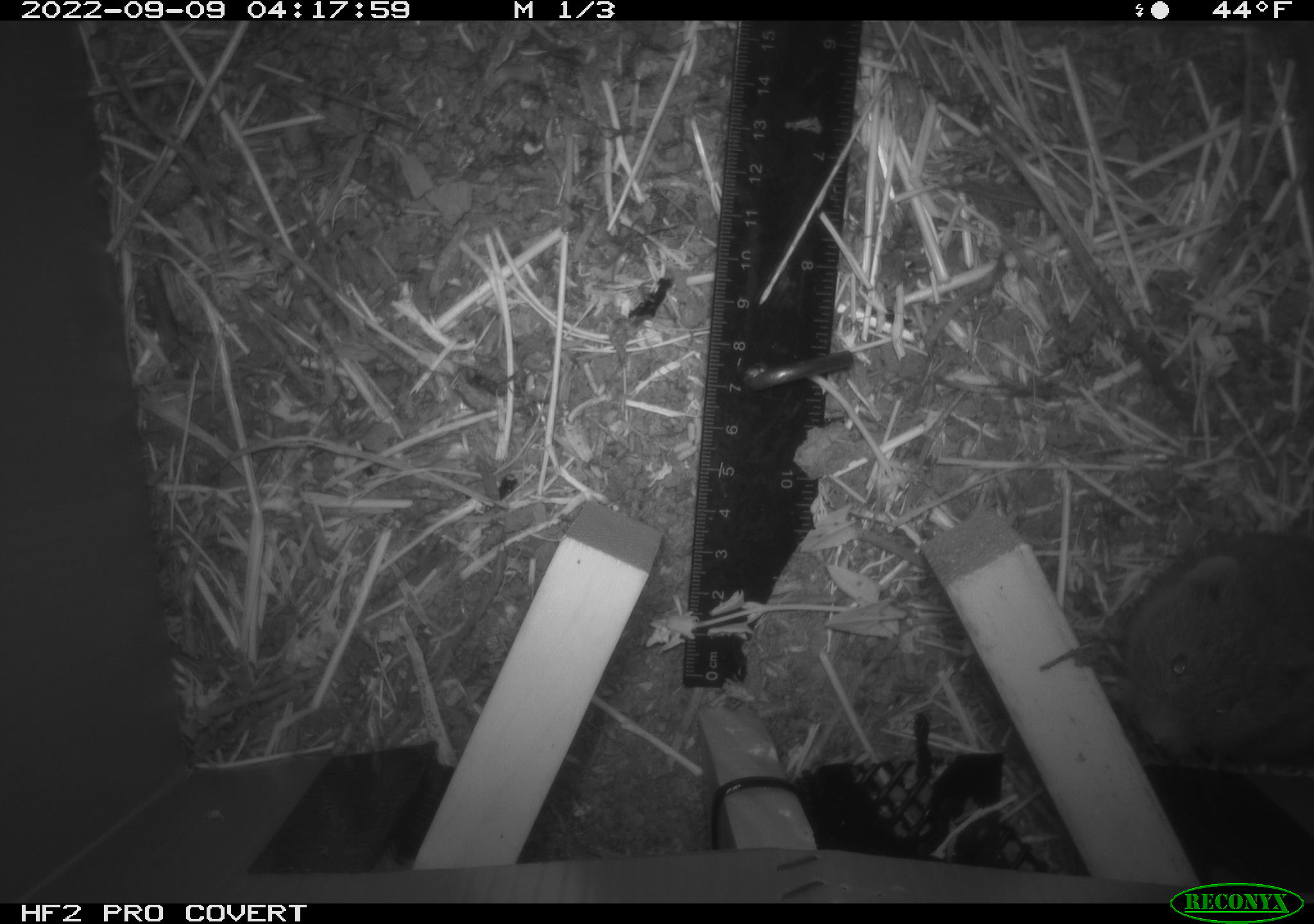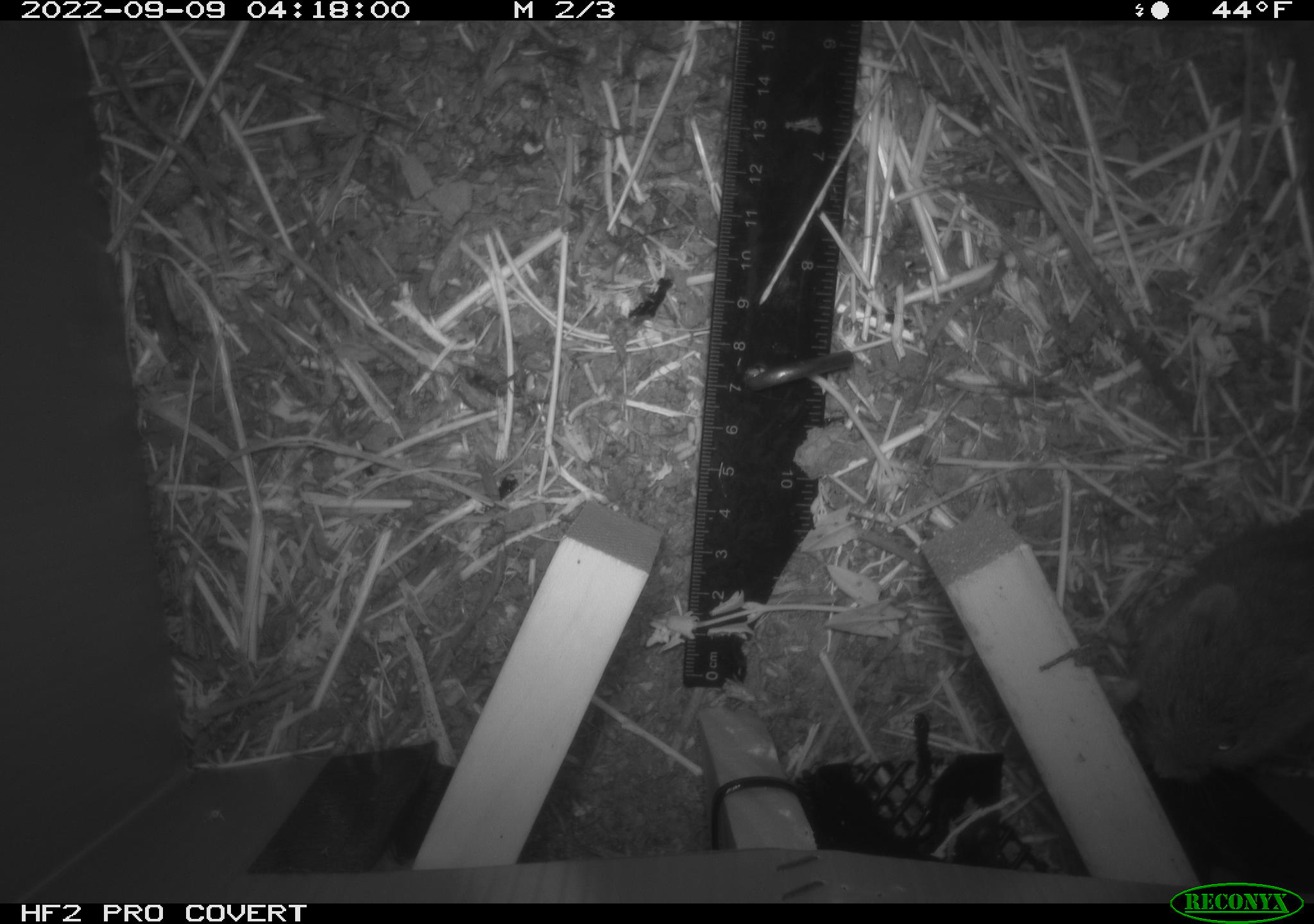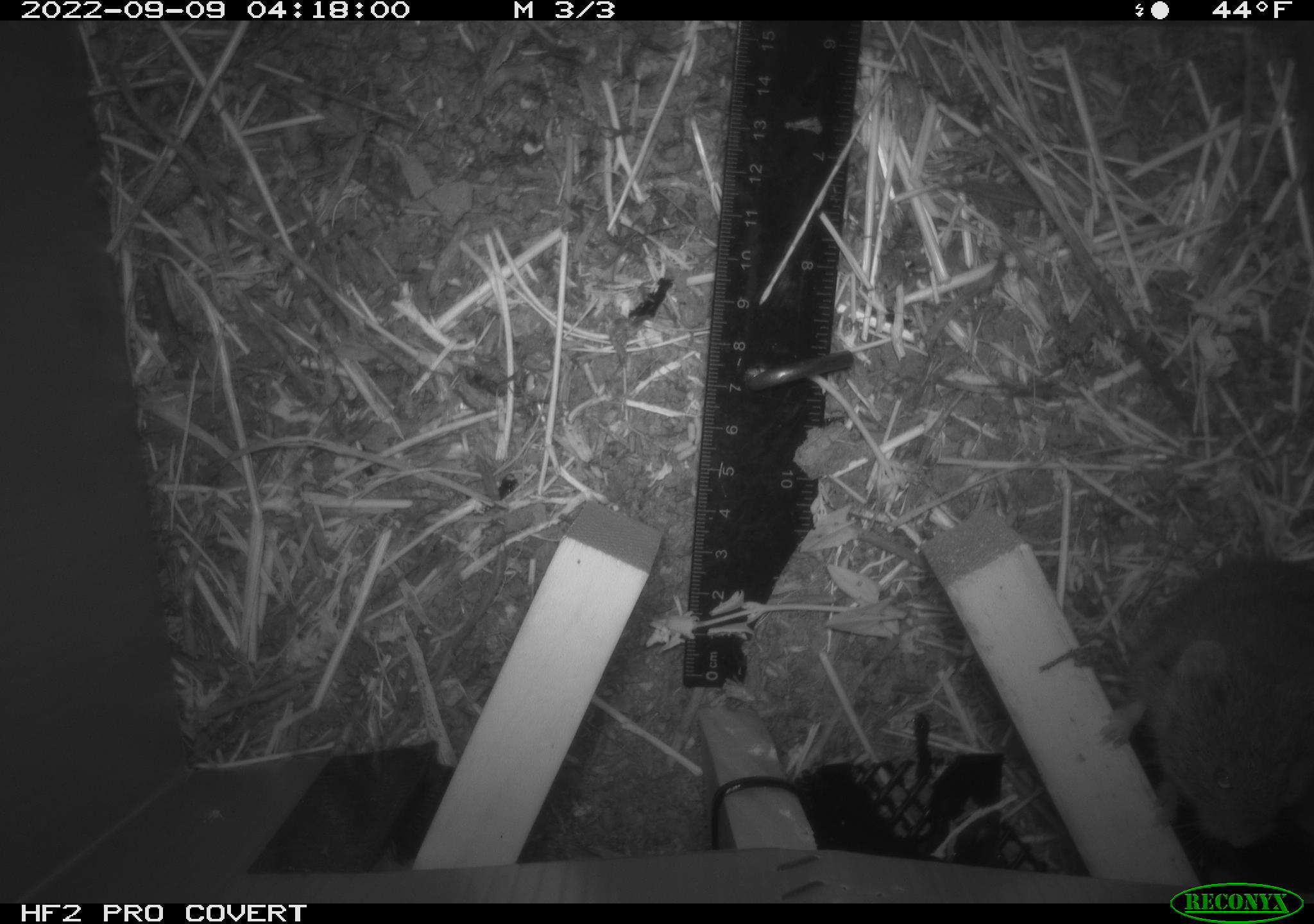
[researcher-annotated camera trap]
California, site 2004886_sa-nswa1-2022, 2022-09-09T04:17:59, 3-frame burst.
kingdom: Animalia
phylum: Chordata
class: Mammalia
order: Rodentia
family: Cricetidae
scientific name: Cricetidae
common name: hamsters, voles, lemmings, and allies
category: cricetidae family